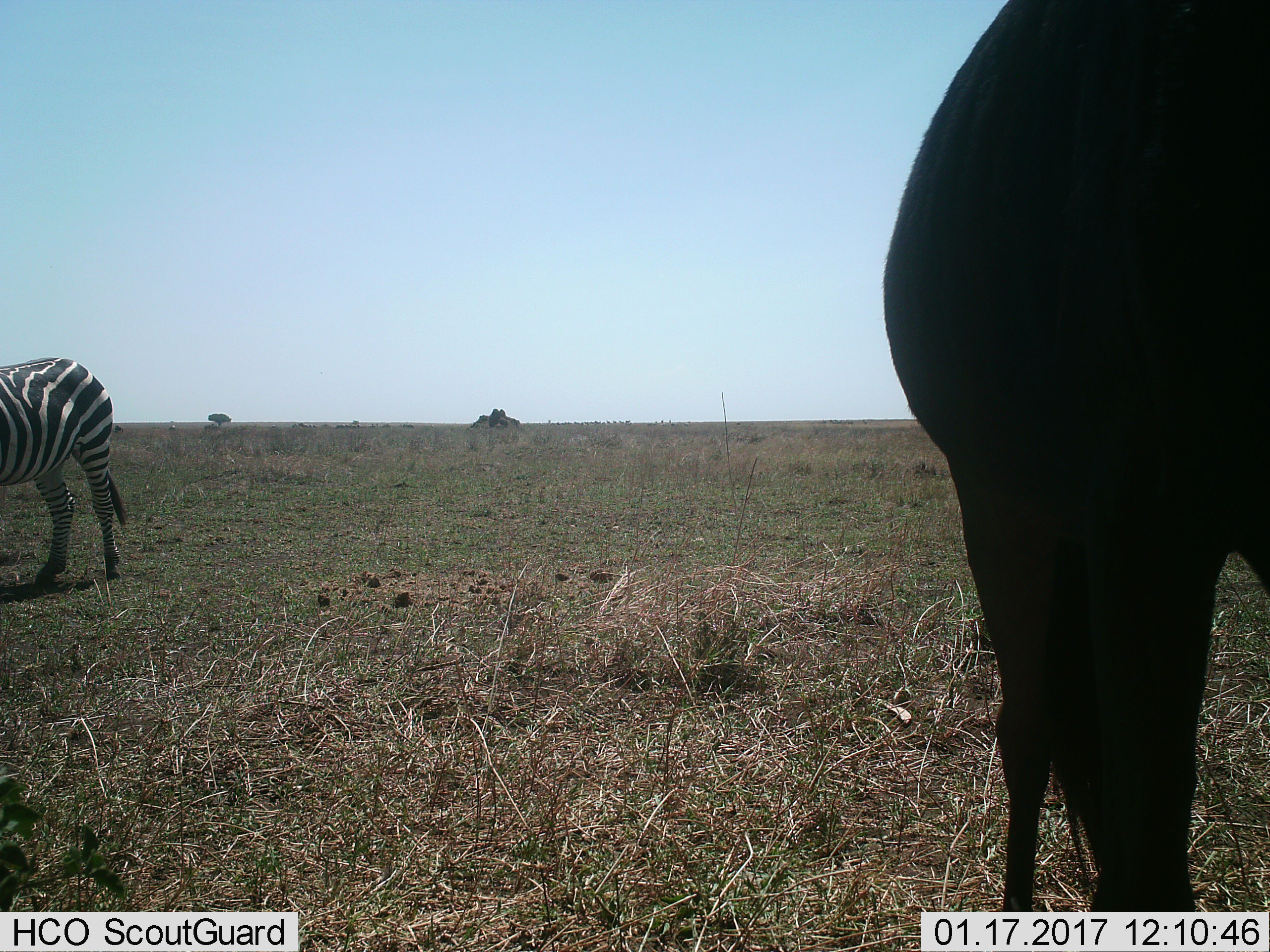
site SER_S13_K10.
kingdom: Animalia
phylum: Chordata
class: Mammalia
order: Perissodactyla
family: Equidae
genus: Equus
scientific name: Equus quagga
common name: plains zebra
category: zebraplains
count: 1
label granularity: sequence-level